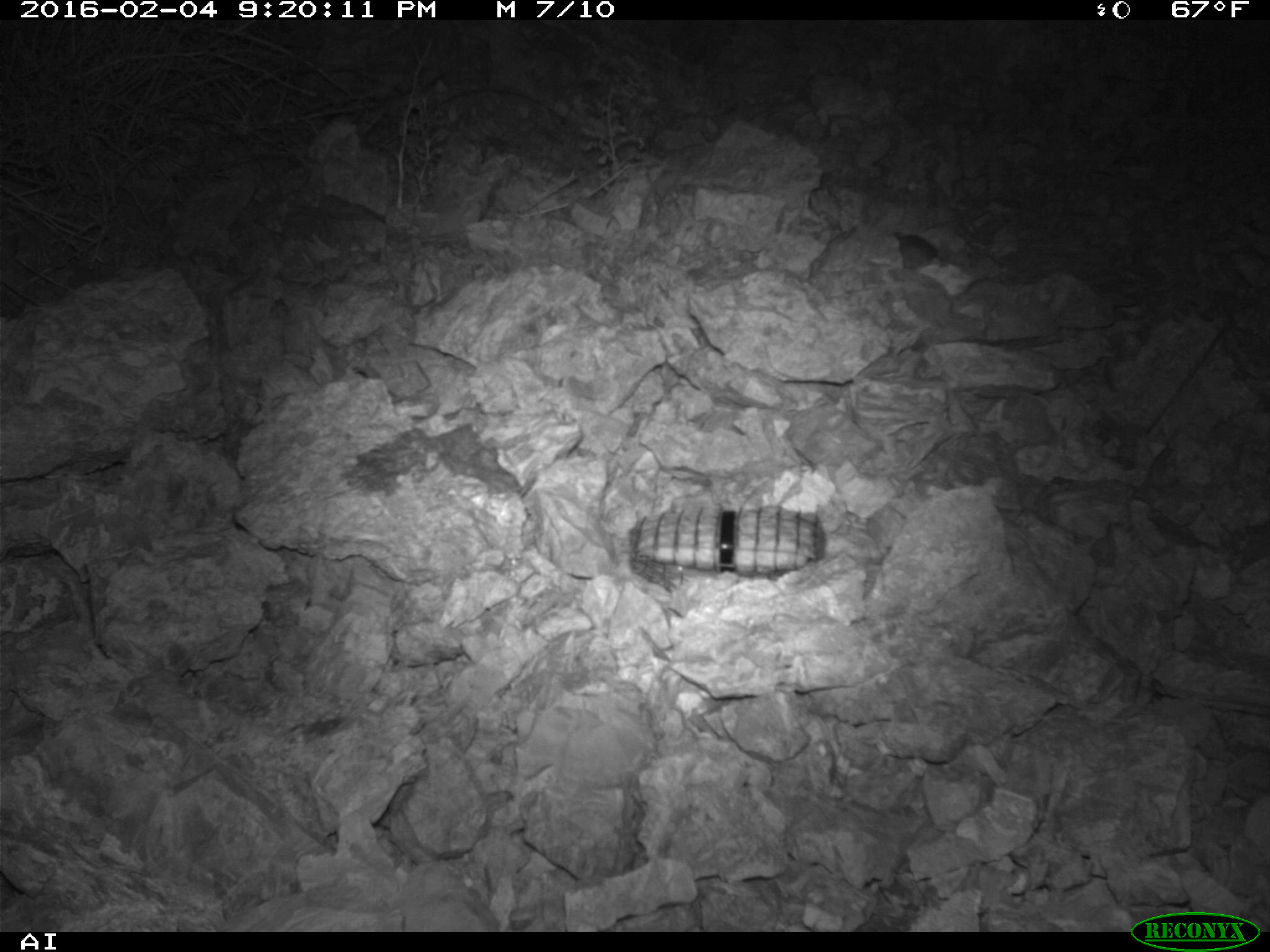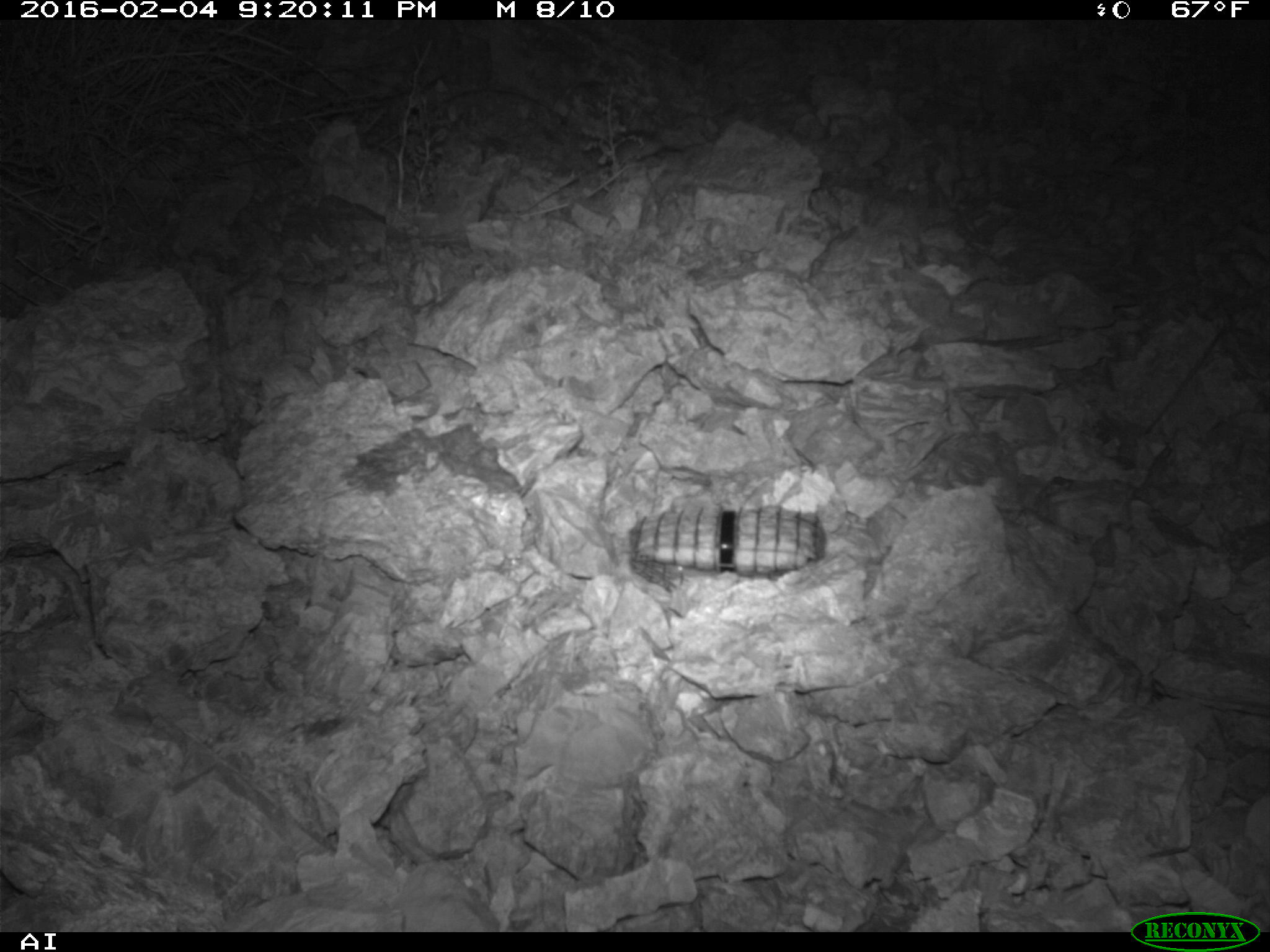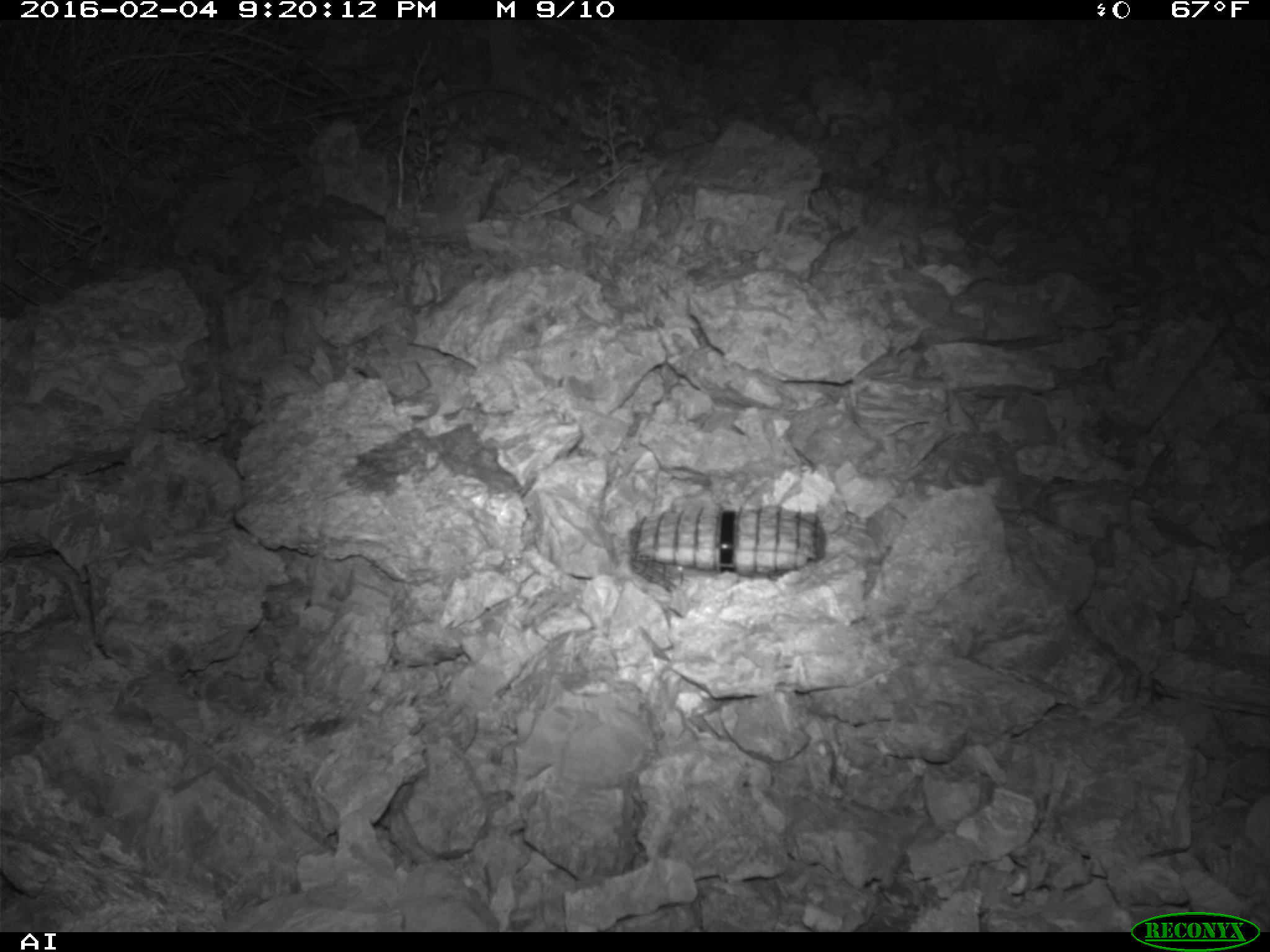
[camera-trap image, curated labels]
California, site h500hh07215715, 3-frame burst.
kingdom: Animalia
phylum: Chordata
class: Mammalia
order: Rodentia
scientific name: Rodentia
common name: rodent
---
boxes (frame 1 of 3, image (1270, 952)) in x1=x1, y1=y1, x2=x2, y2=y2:
rodent: x1=892, y1=228, x2=937, y2=268